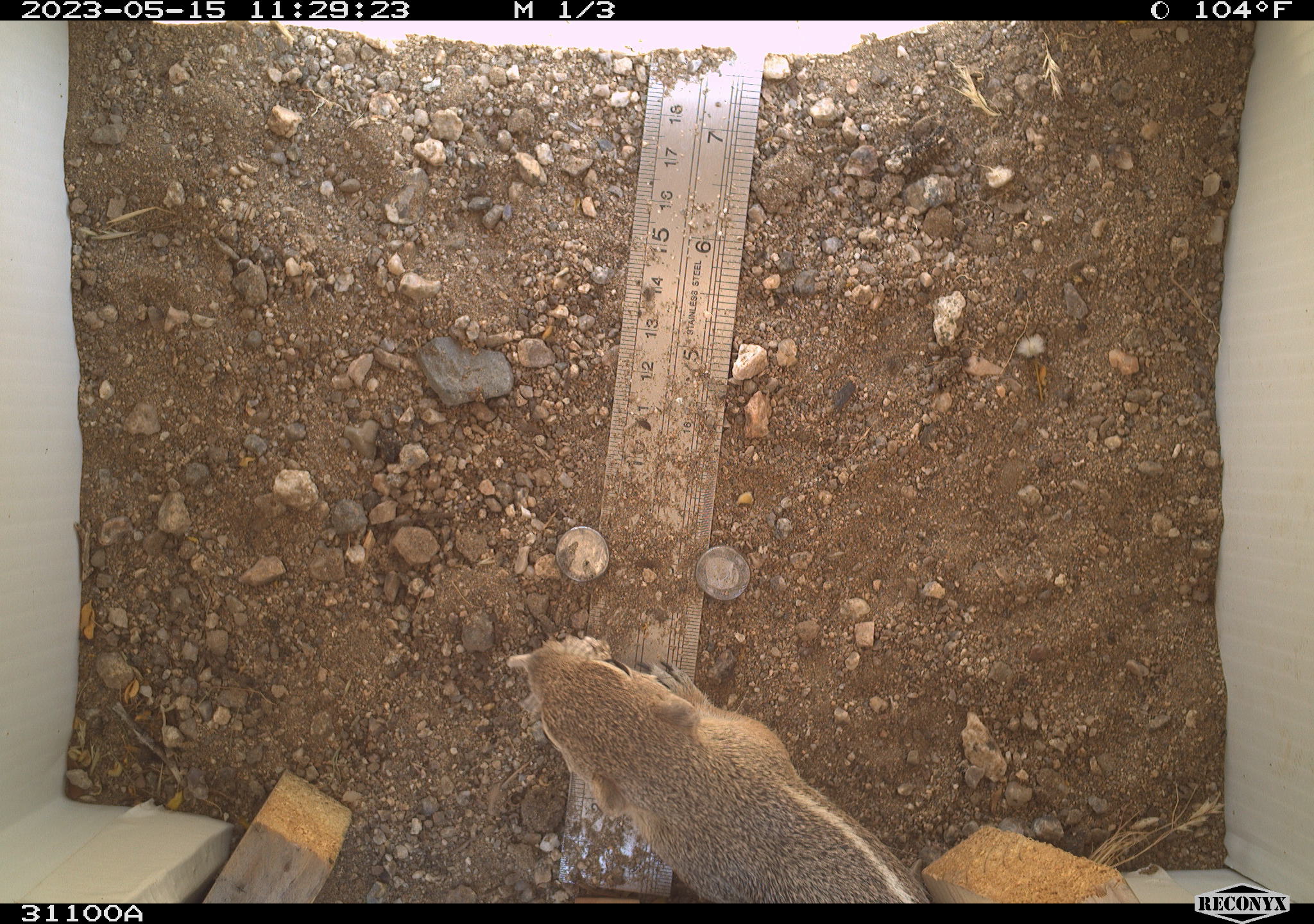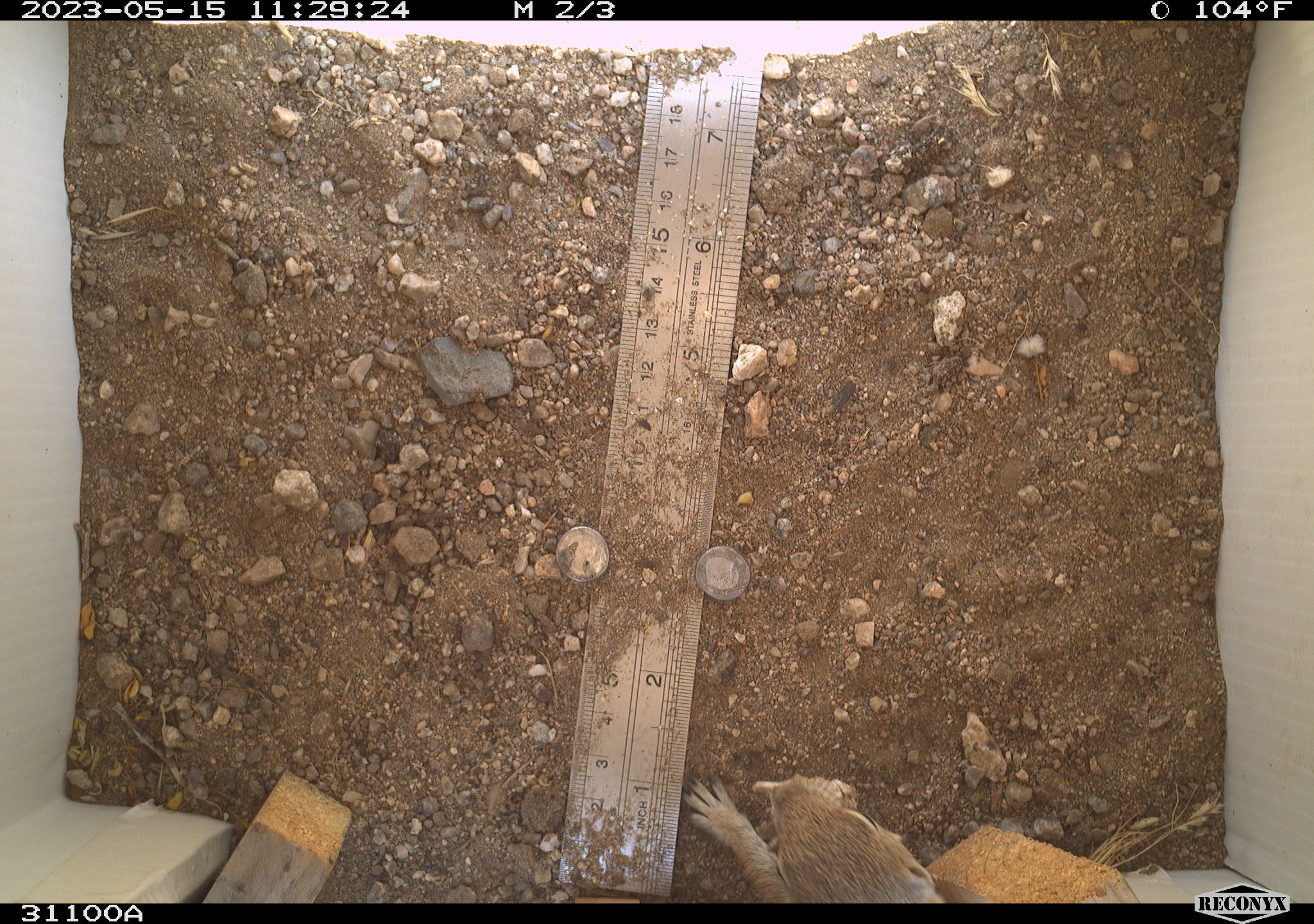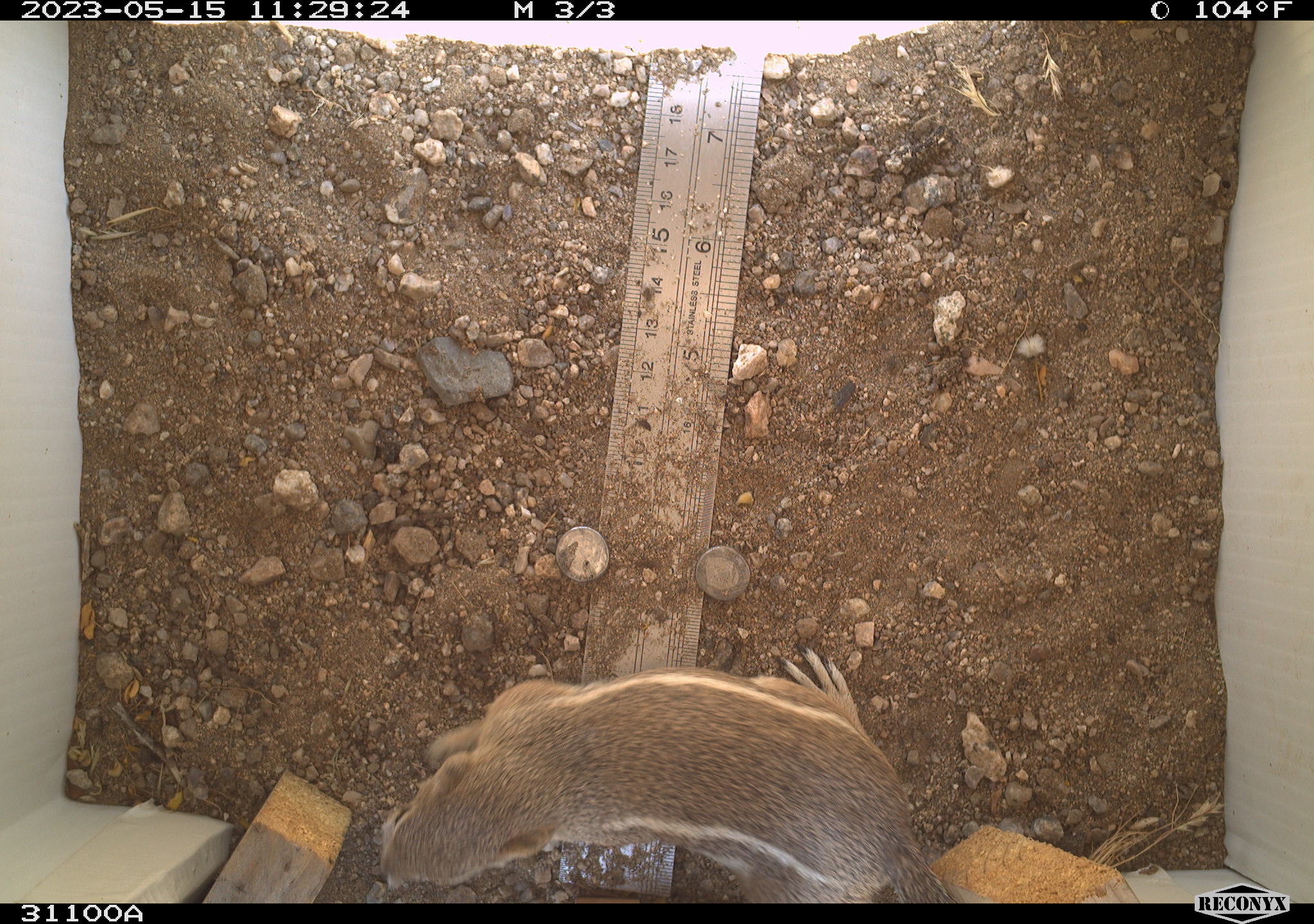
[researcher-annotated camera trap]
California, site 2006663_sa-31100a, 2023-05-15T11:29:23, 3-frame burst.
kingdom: Animalia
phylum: Chordata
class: Mammalia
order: Rodentia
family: Sciuridae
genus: Ammospermophilus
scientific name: Ammospermophilus leucurus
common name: white-tailed antelope squirrel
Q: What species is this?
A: White-tailed antelope squirrel (Ammospermophilus leucurus).